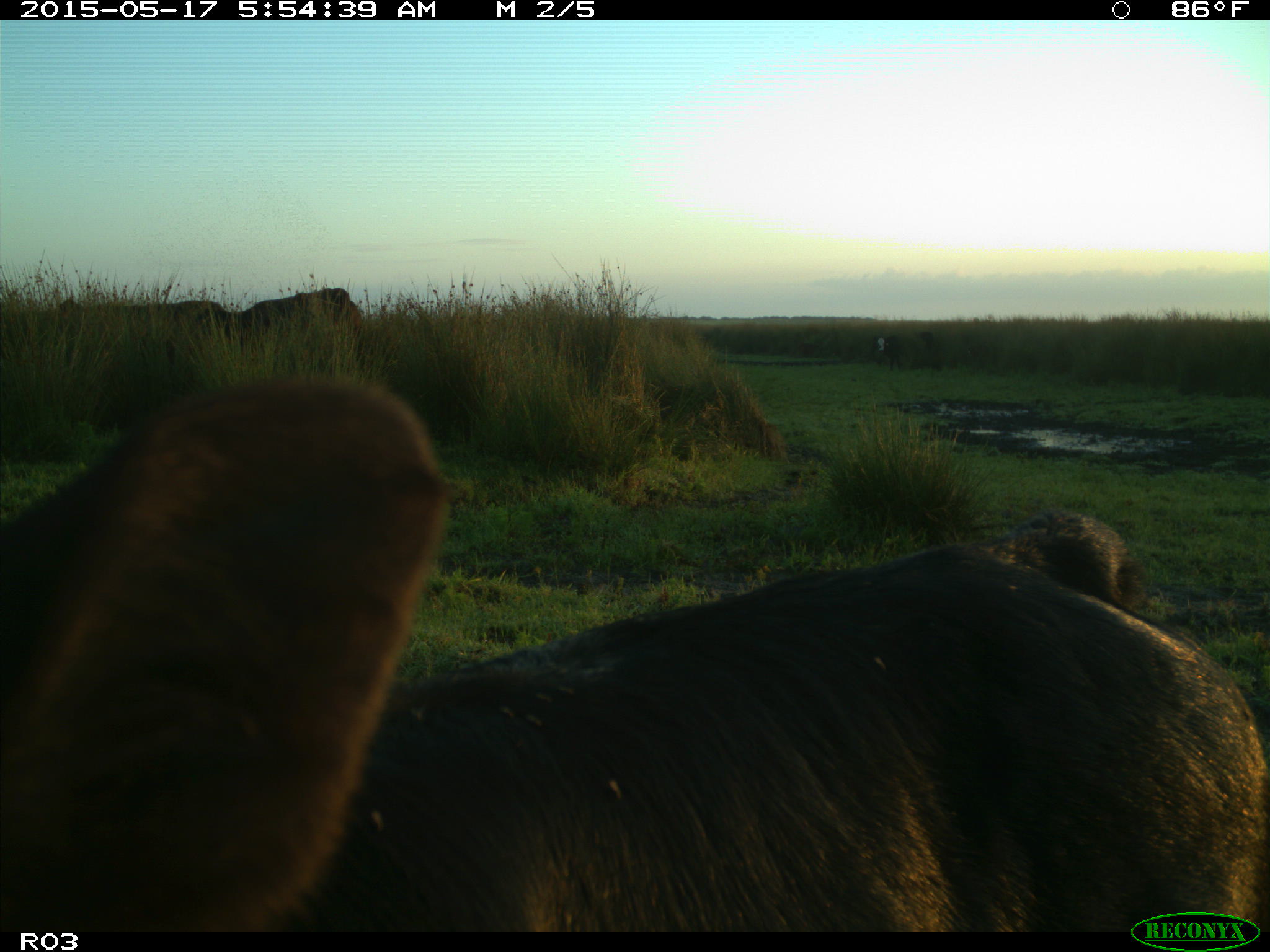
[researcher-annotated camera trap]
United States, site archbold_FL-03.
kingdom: Animalia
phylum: Chordata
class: Mammalia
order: Artiodactyla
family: Bovidae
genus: Bos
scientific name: Bos taurus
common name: domestic cow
Bos taurus (domestic cow).